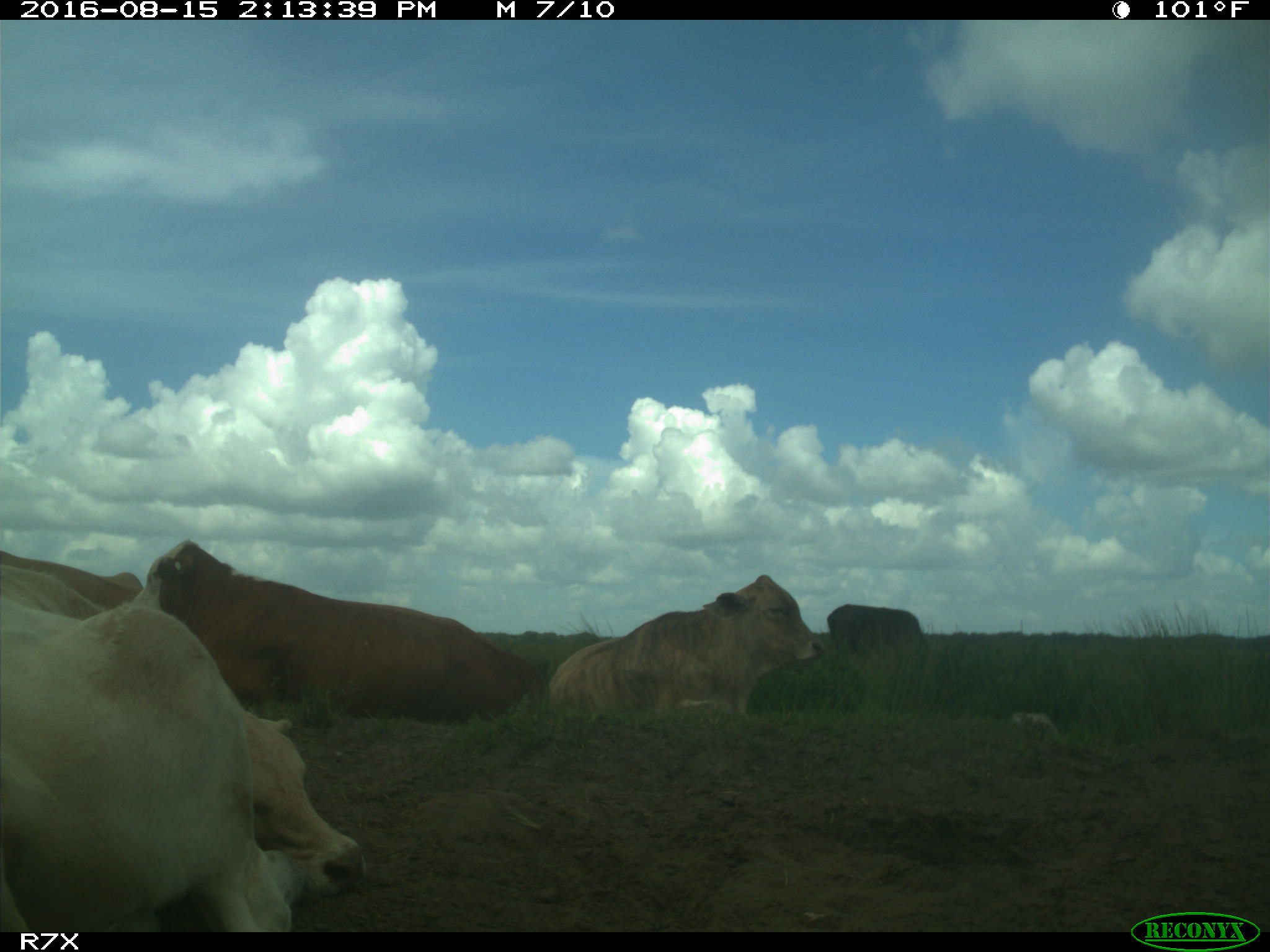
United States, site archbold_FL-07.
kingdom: Animalia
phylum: Chordata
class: Mammalia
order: Artiodactyla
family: Bovidae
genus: Bos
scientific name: Bos taurus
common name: domestic cow